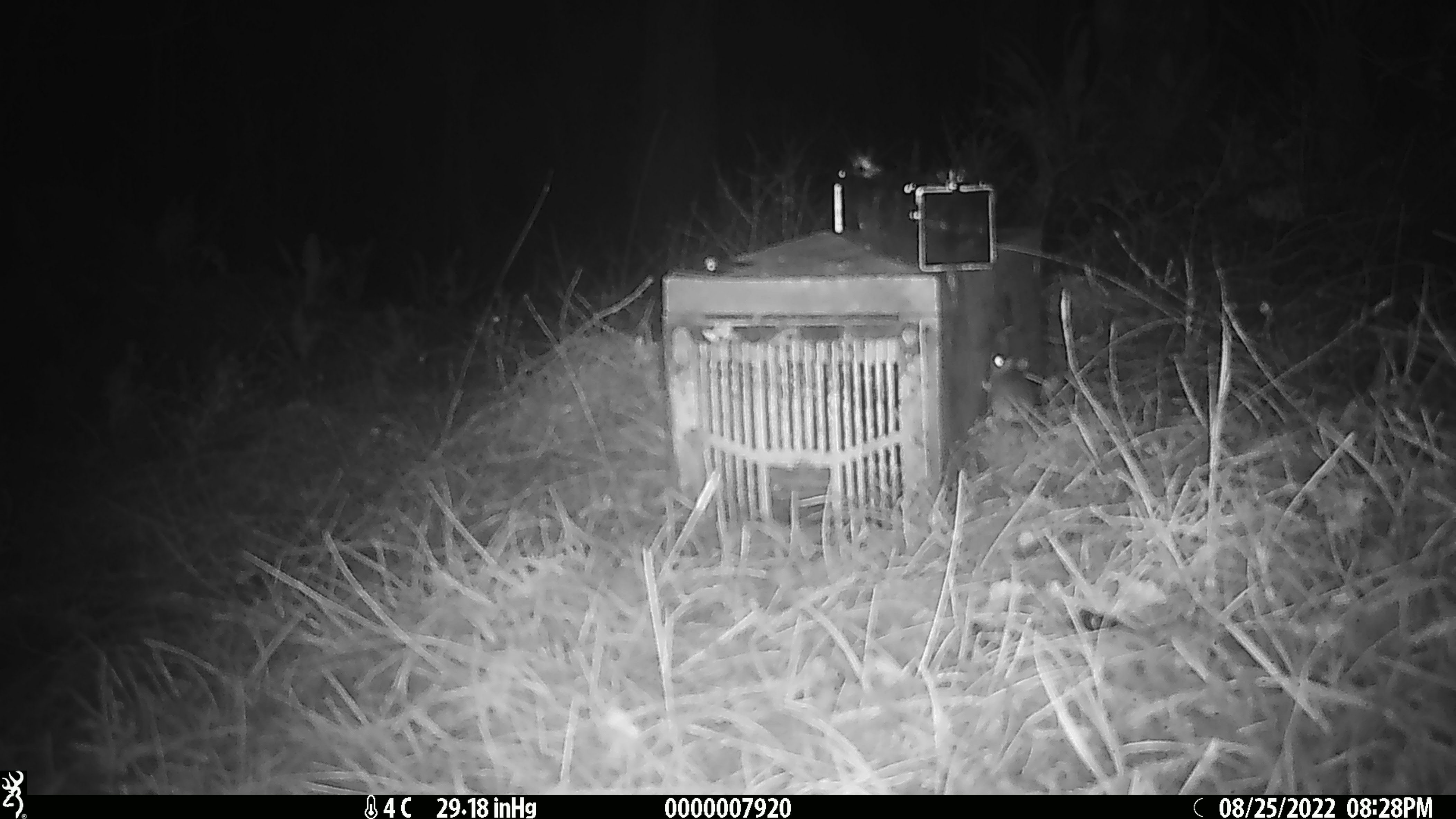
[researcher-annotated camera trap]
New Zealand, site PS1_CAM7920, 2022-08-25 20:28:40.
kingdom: Animalia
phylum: Chordata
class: Mammalia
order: Rodentia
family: Muridae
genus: Mus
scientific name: Mus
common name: mouse